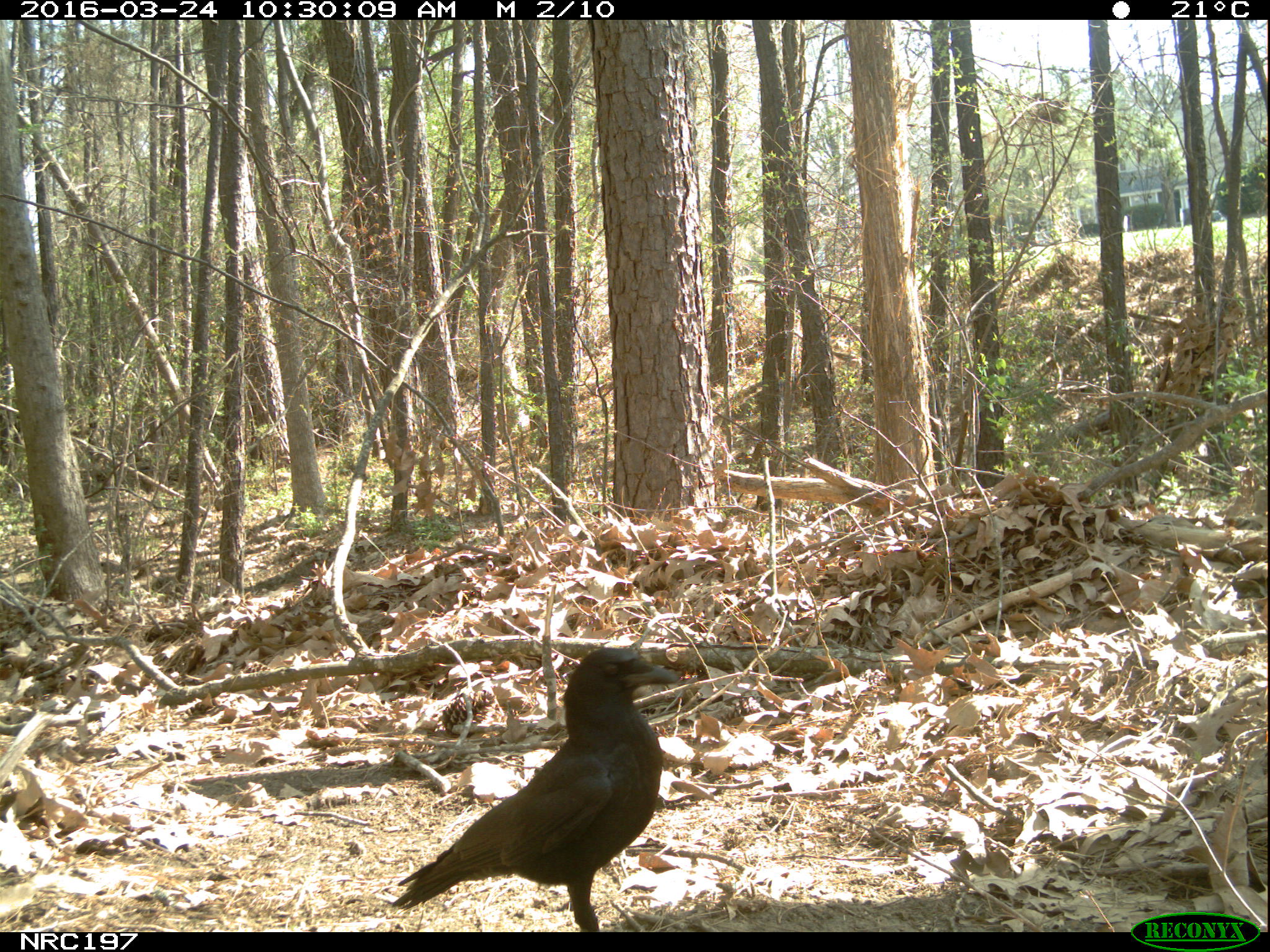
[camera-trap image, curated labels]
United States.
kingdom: Animalia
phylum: Chordata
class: Aves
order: Passeriformes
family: Corvidae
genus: Corvus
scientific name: Corvus brachyrhynchos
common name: american crow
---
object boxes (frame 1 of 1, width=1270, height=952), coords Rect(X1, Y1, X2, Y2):
American Crow: Rect(383, 645, 688, 931)